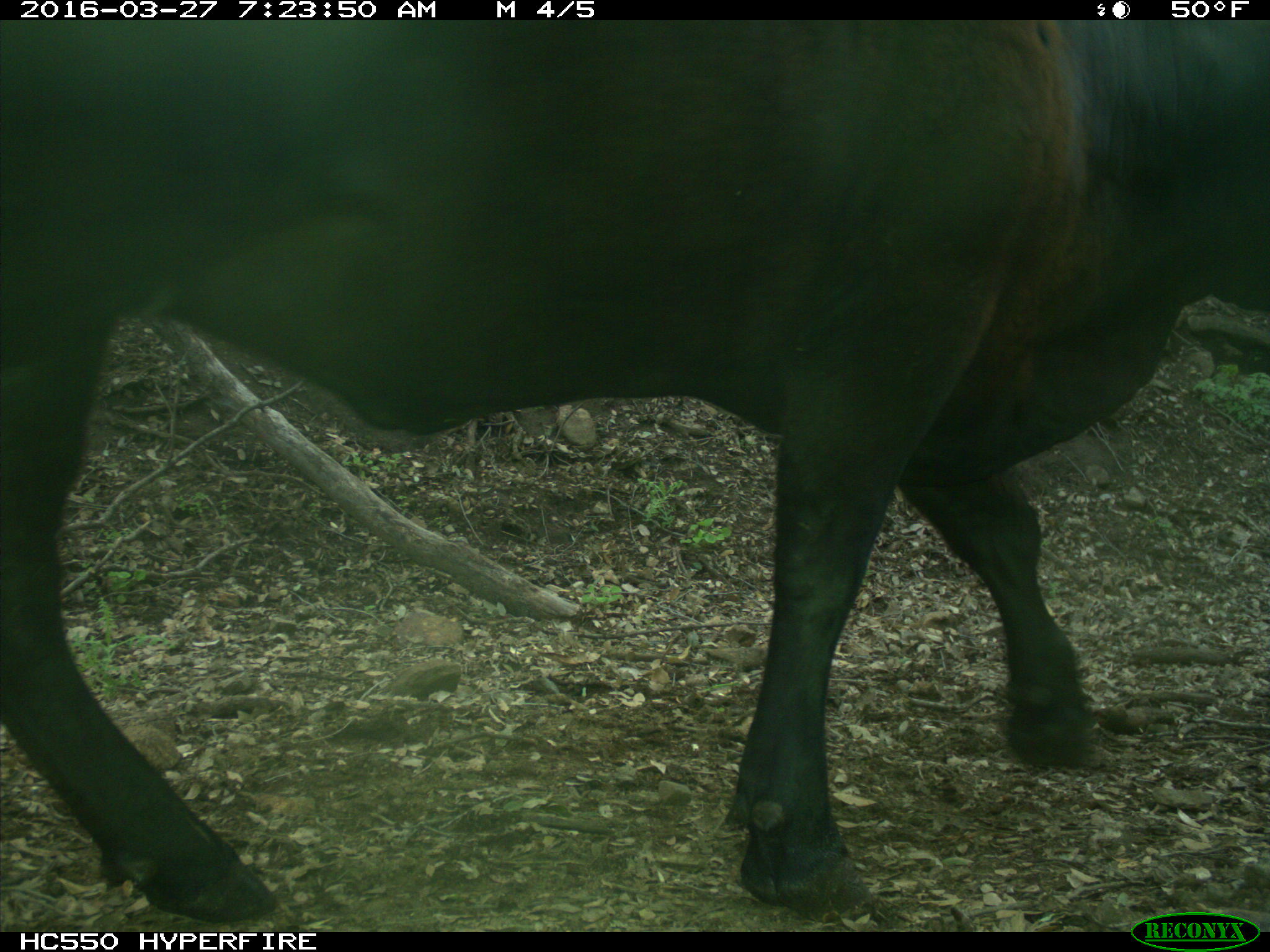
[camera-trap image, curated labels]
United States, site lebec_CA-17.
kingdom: Animalia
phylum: Chordata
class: Mammalia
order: Artiodactyla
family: Bovidae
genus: Bos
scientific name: Bos taurus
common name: domestic cow